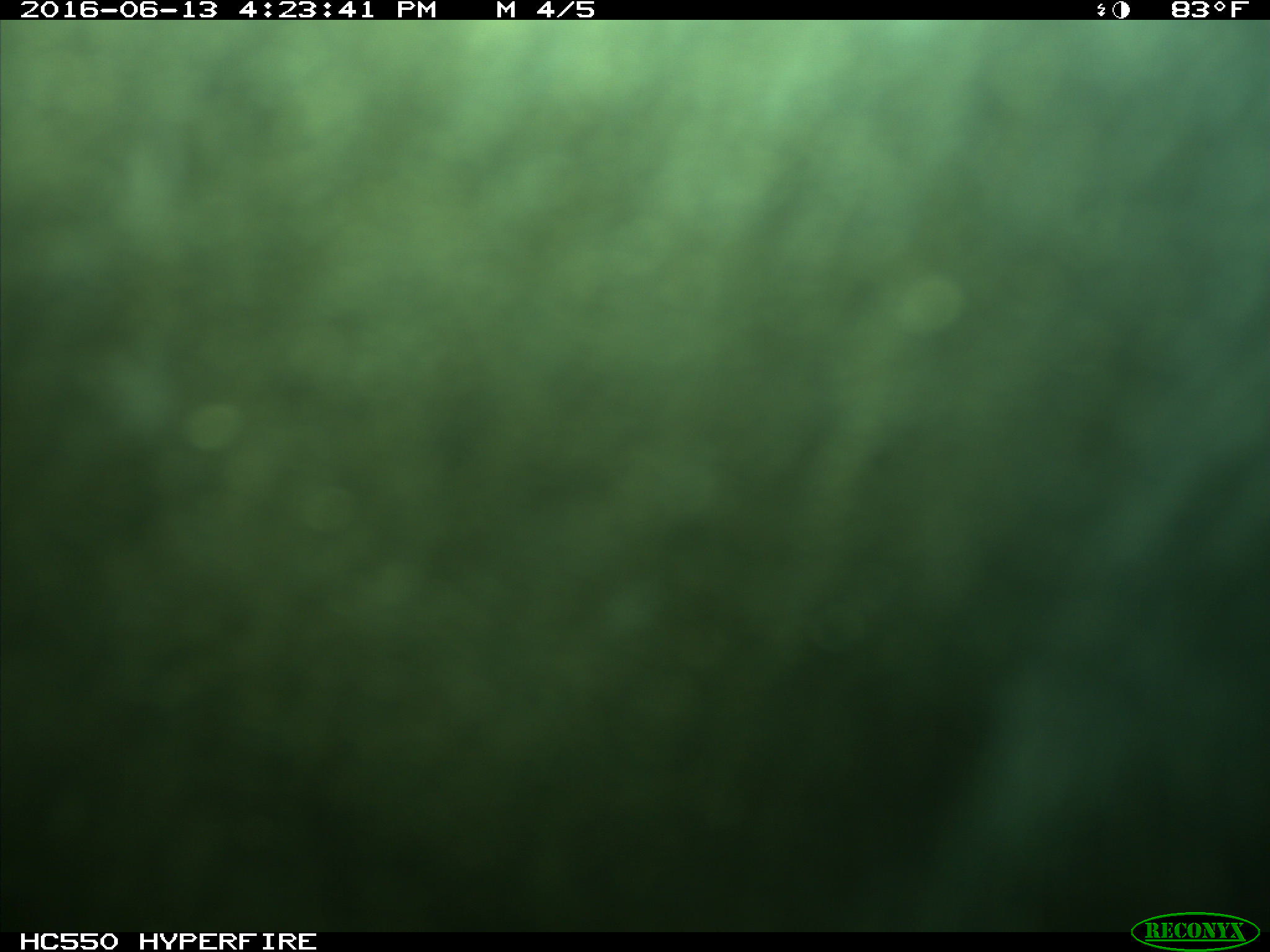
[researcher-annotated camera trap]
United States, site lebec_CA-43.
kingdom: Animalia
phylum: Chordata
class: Mammalia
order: Artiodactyla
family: Bovidae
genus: Bos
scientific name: Bos taurus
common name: domestic cow